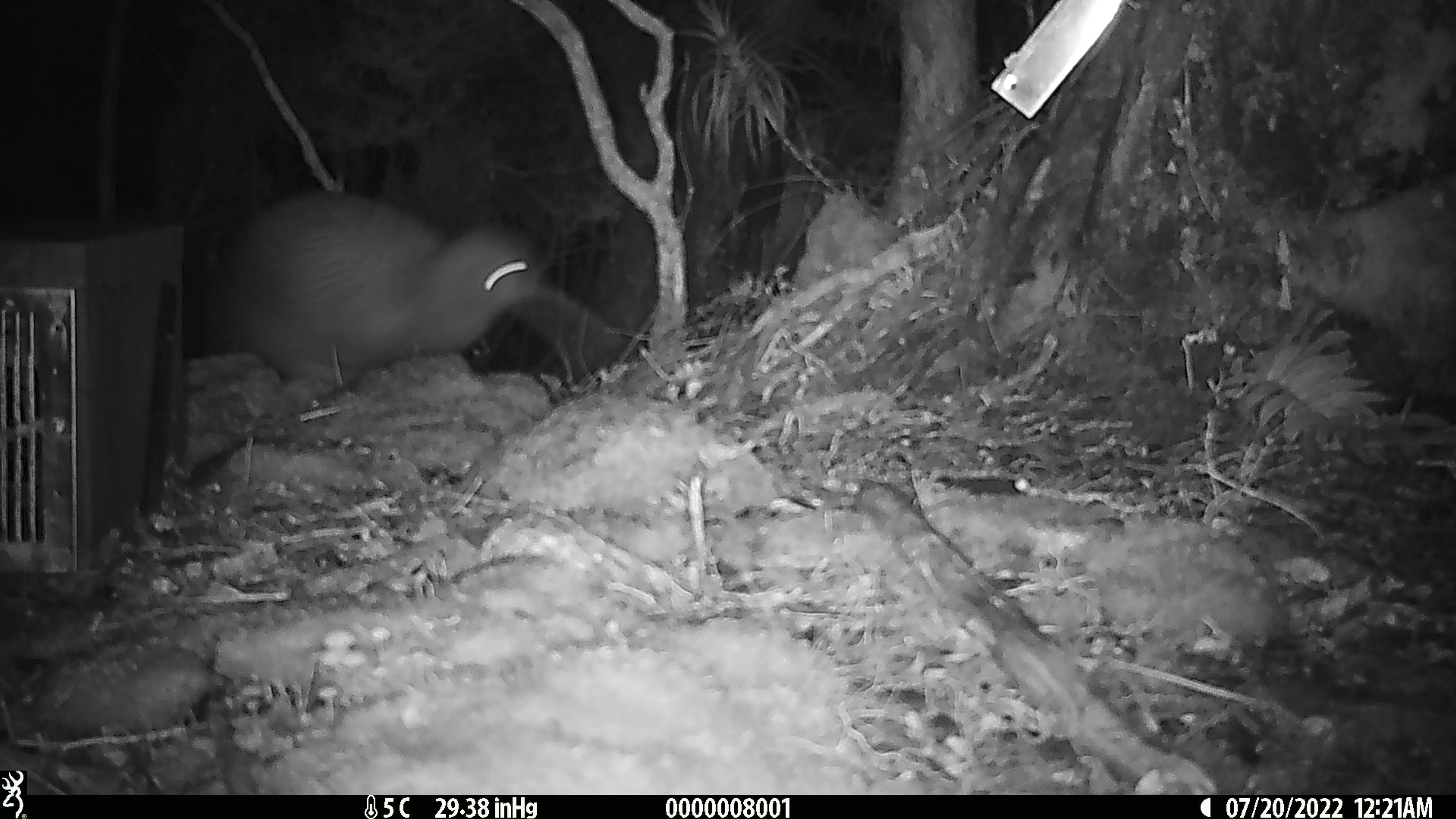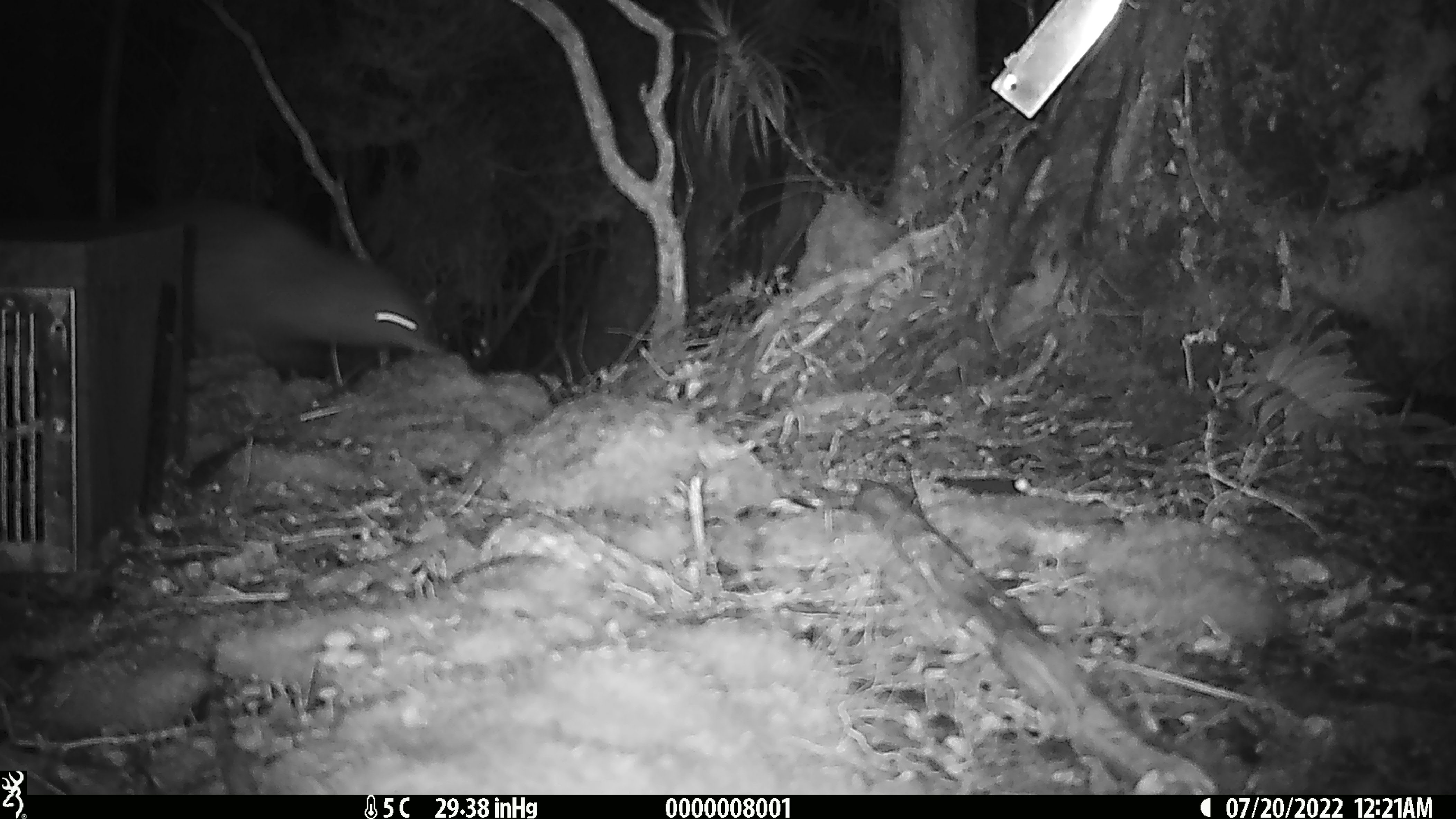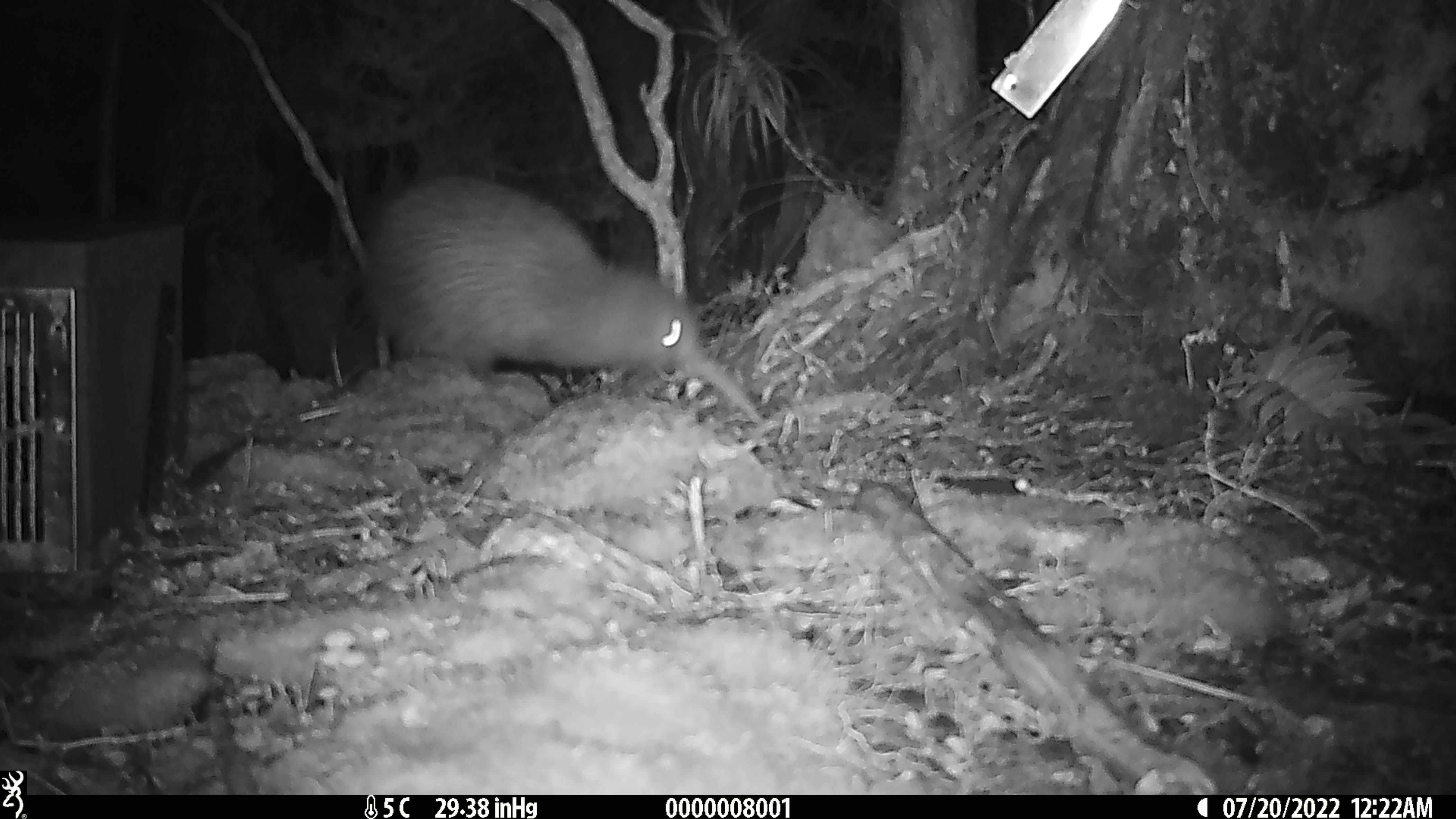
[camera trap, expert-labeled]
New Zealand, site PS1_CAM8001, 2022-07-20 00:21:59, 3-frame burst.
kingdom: Animalia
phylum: Chordata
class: Aves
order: Apterygiformes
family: Apterygidae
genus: Apteryx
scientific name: Apteryx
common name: kiwi